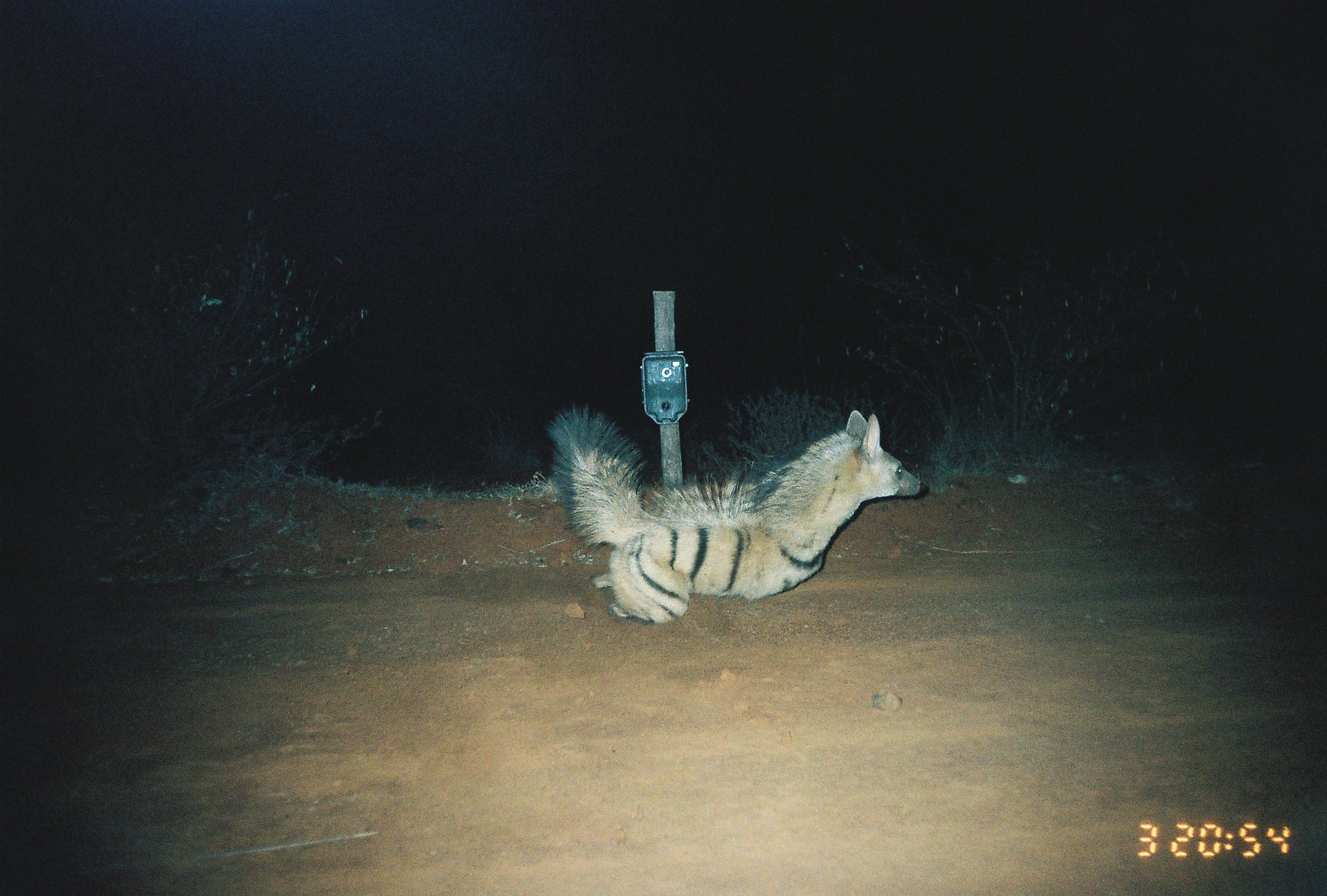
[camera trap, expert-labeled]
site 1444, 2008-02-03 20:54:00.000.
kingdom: Animalia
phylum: Chordata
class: Mammalia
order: Carnivora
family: Hyaenidae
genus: Proteles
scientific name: Proteles cristatus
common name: aardwolf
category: proteles cristata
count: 1